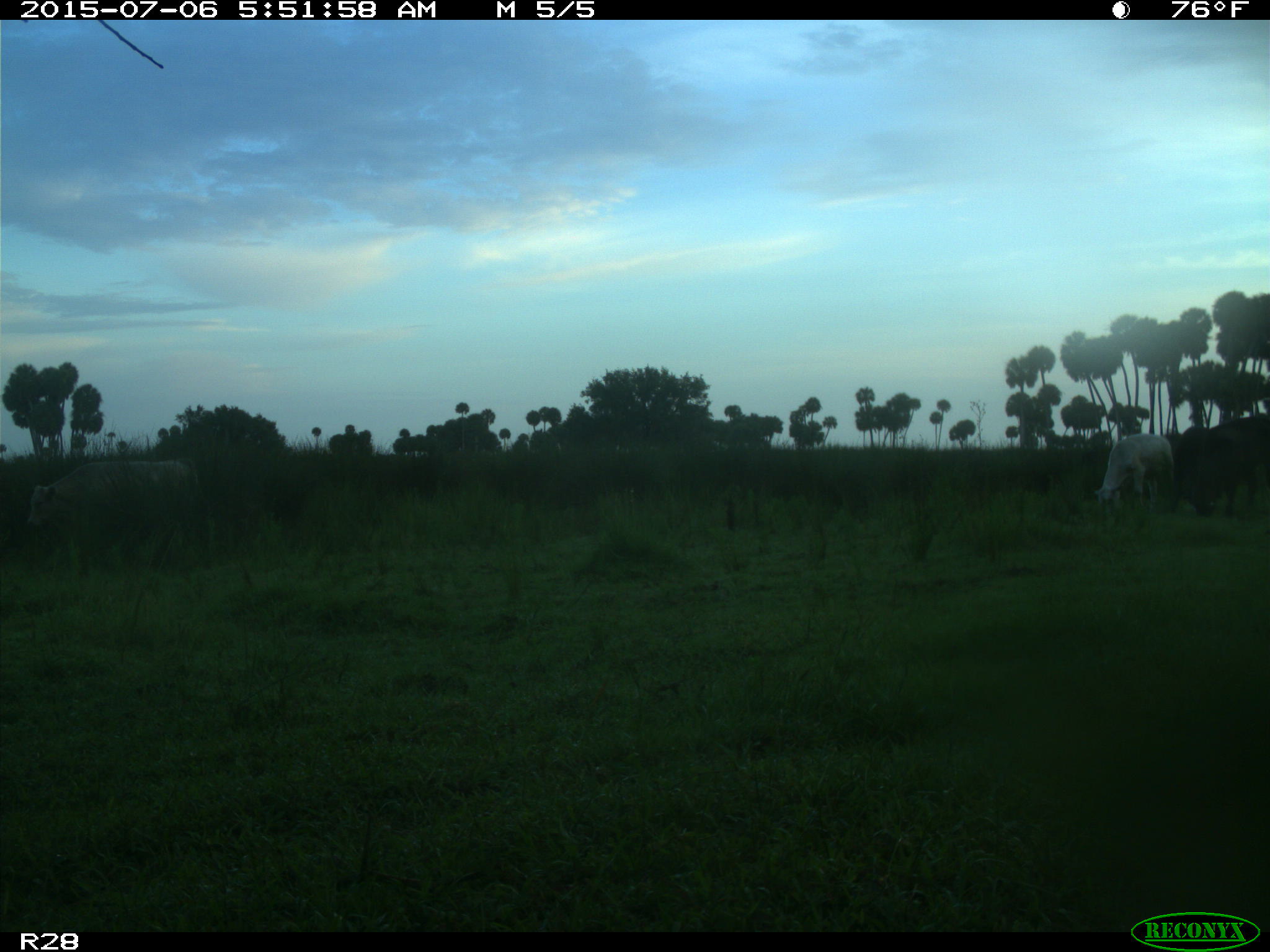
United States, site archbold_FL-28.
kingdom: Animalia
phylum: Chordata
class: Mammalia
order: Artiodactyla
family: Bovidae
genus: Bos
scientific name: Bos taurus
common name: domestic cow